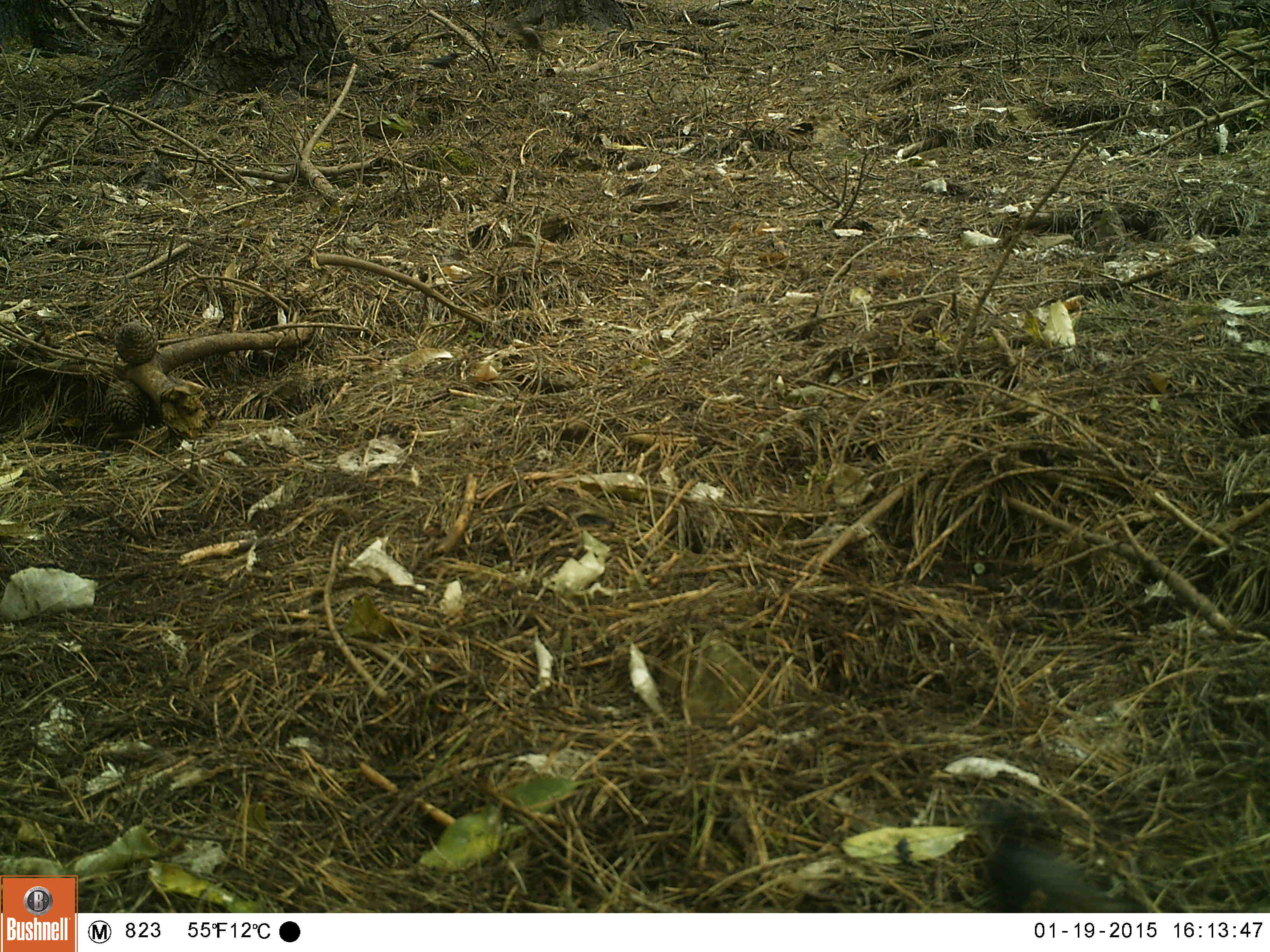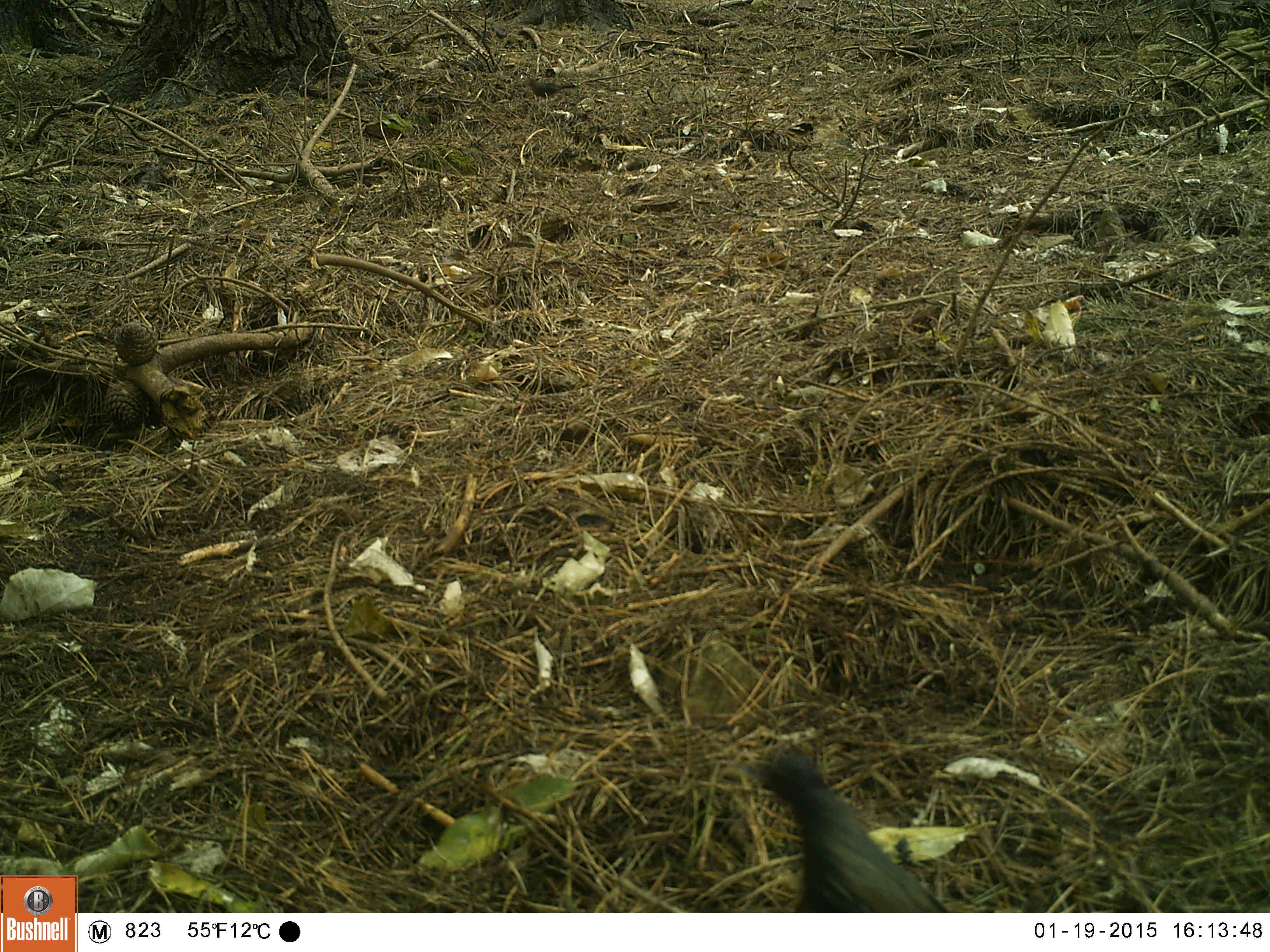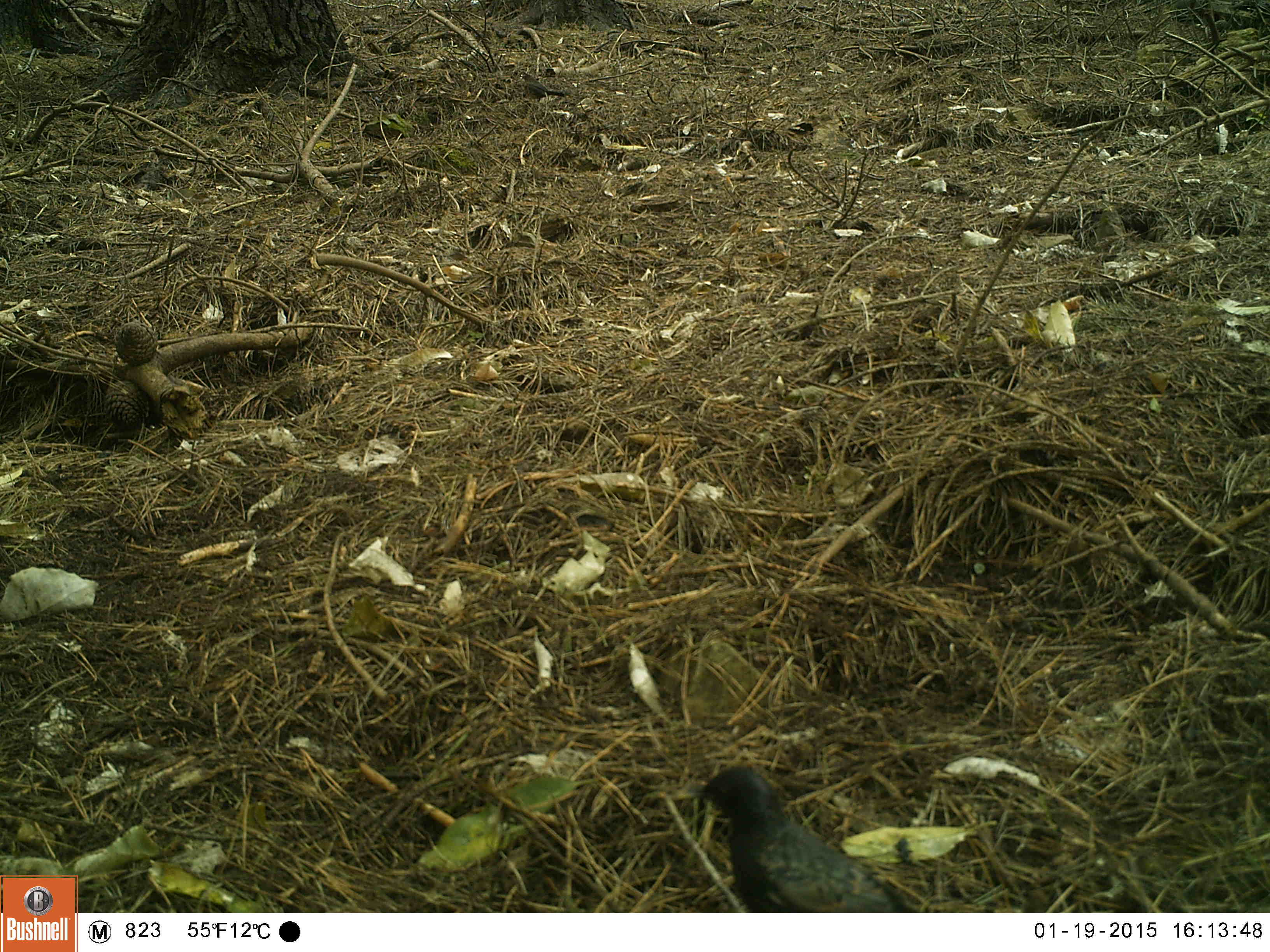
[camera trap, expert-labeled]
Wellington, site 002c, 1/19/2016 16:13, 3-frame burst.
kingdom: Animalia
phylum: Chordata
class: Aves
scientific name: Aves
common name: bird